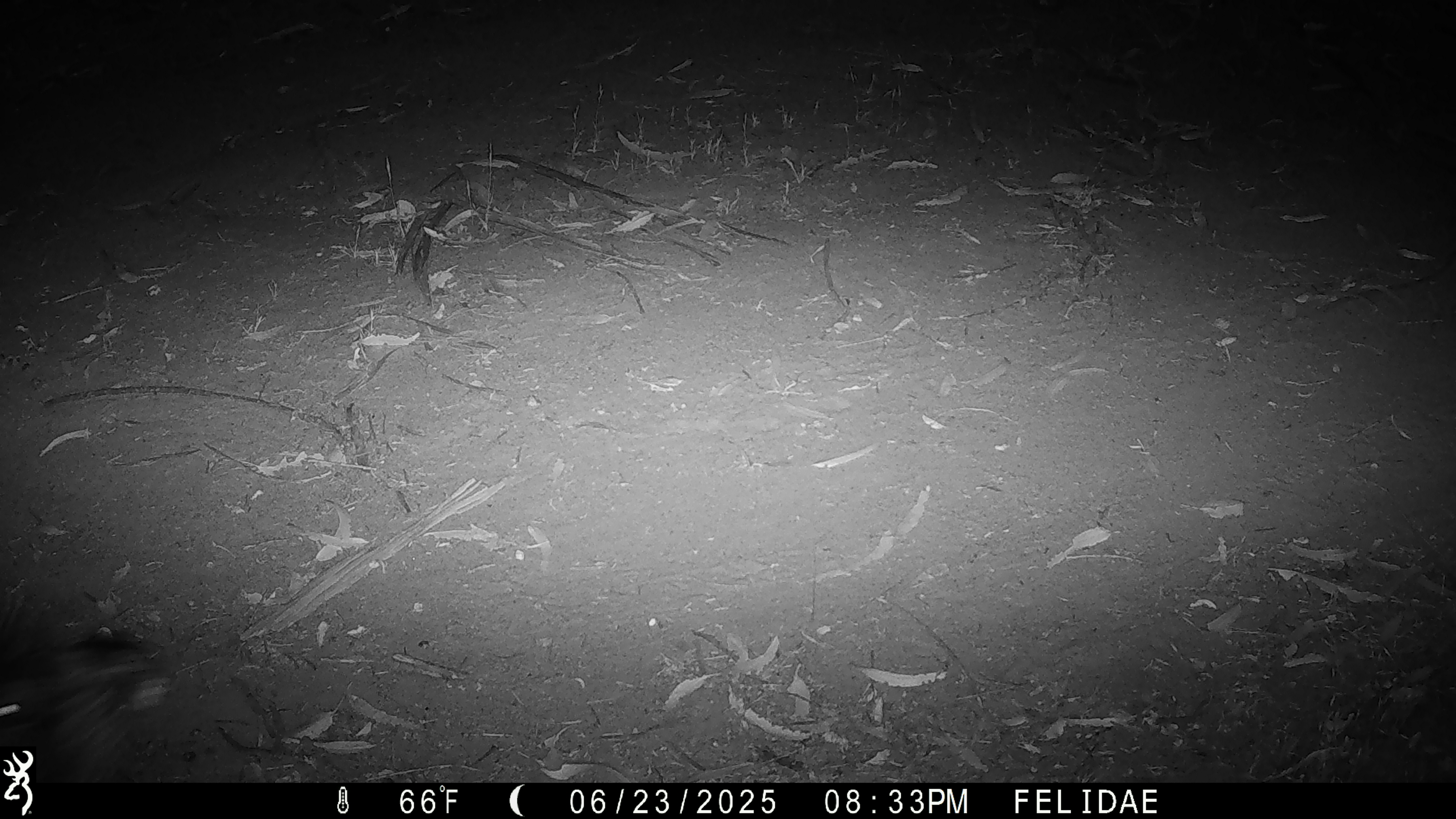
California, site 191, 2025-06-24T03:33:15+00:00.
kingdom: Animalia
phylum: Chordata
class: Aves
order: Caprimulgiformes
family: Caprimulgidae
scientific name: Caprimulgidae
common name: nightjar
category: unknown nightjar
Unknown nightjar (nightjar) (Caprimulgidae).